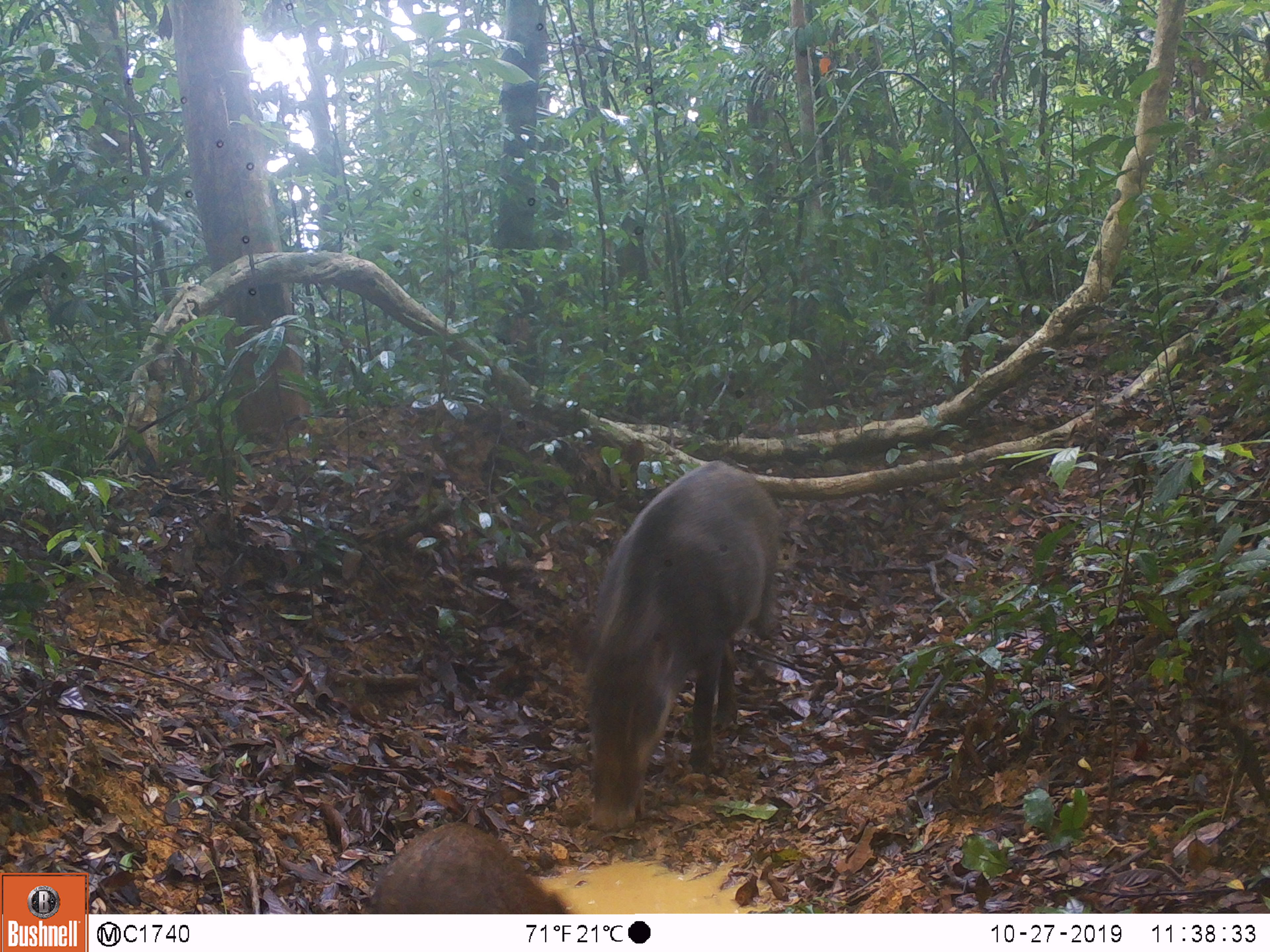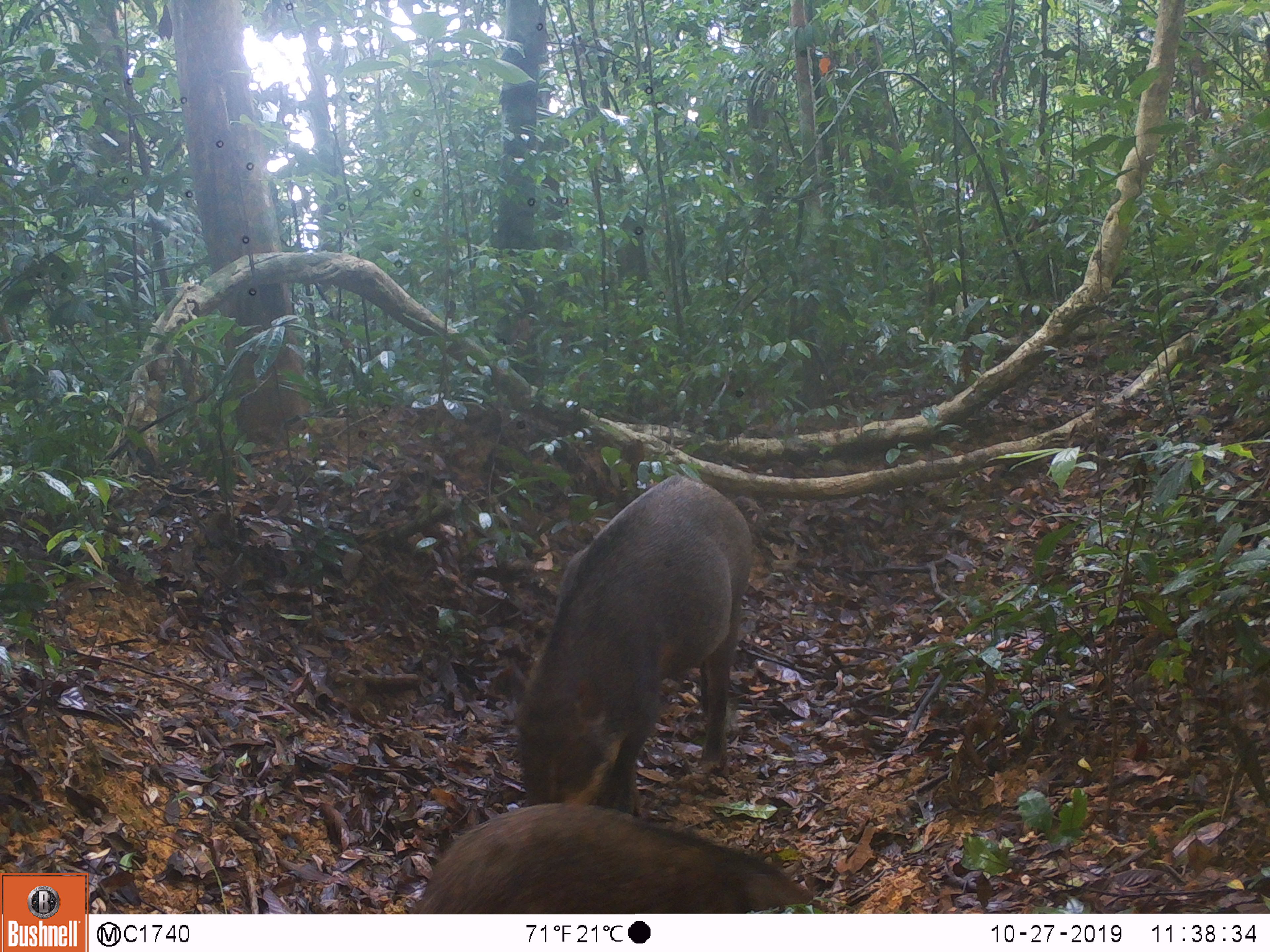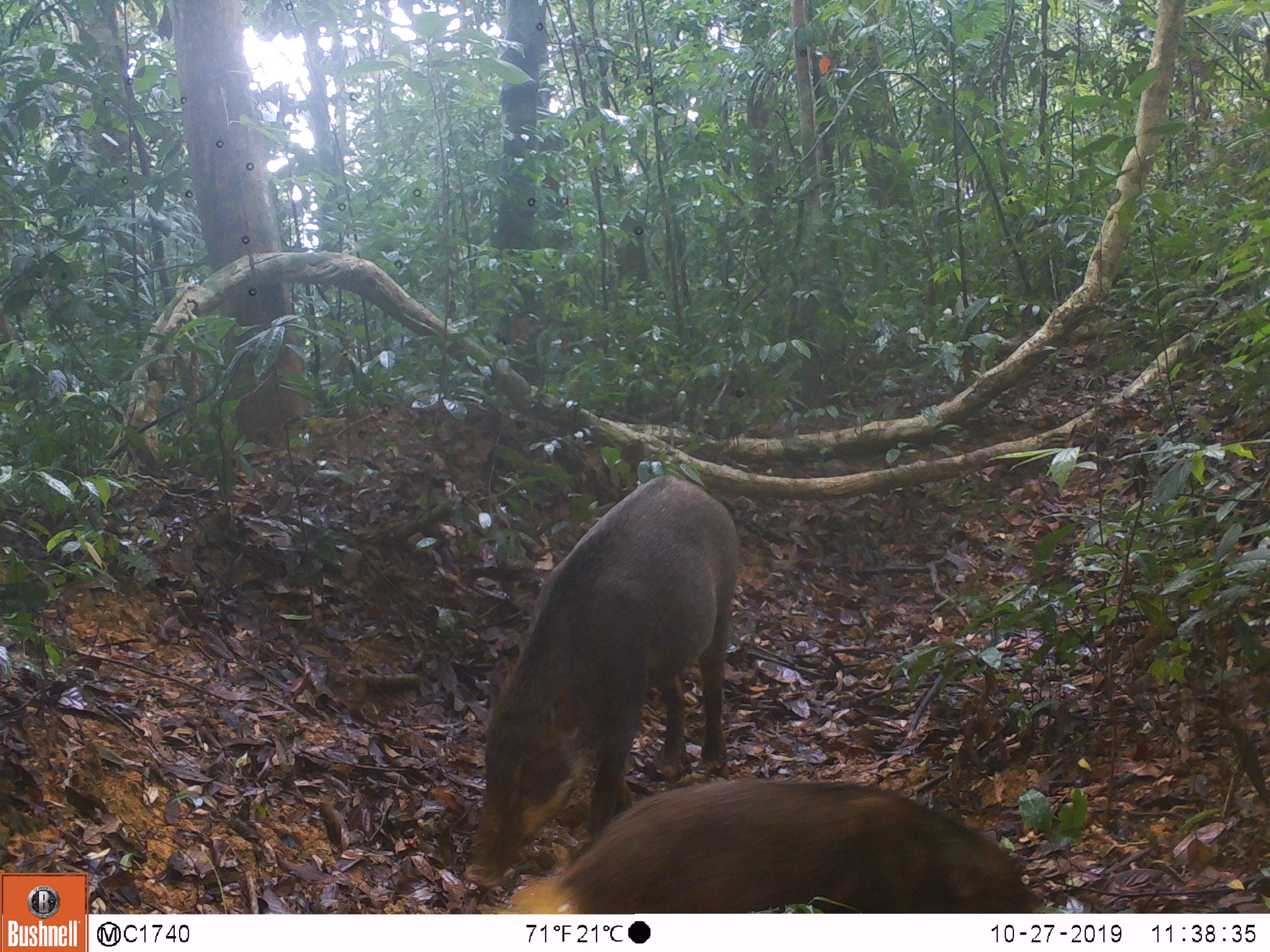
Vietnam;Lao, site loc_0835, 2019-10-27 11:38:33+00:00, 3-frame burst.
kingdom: Animalia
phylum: Chordata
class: Mammalia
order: Artiodactyla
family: Suidae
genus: Sus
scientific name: Sus scrofa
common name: eurasian wild pig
Eurasian wild pig (Sus scrofa). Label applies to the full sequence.